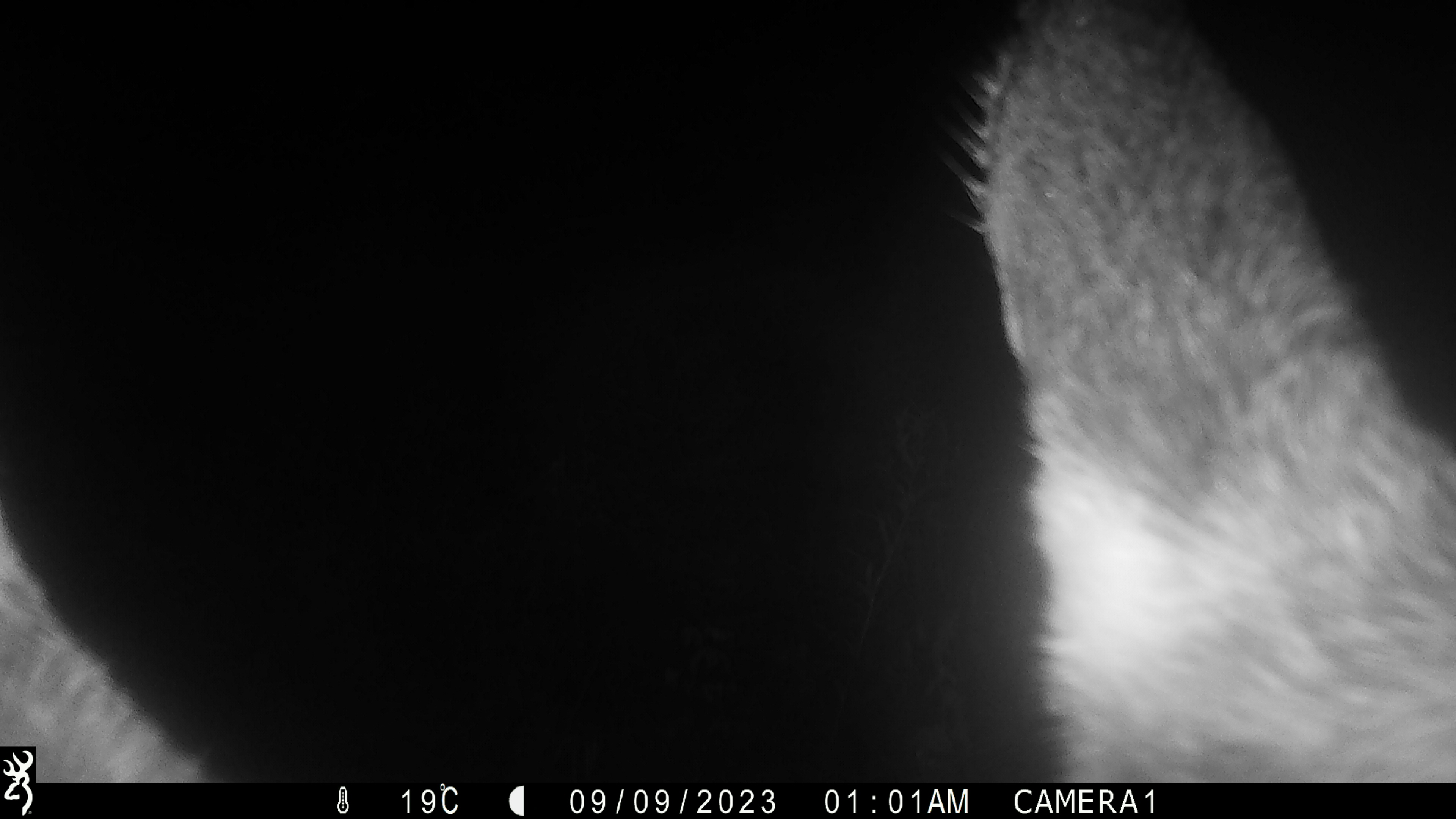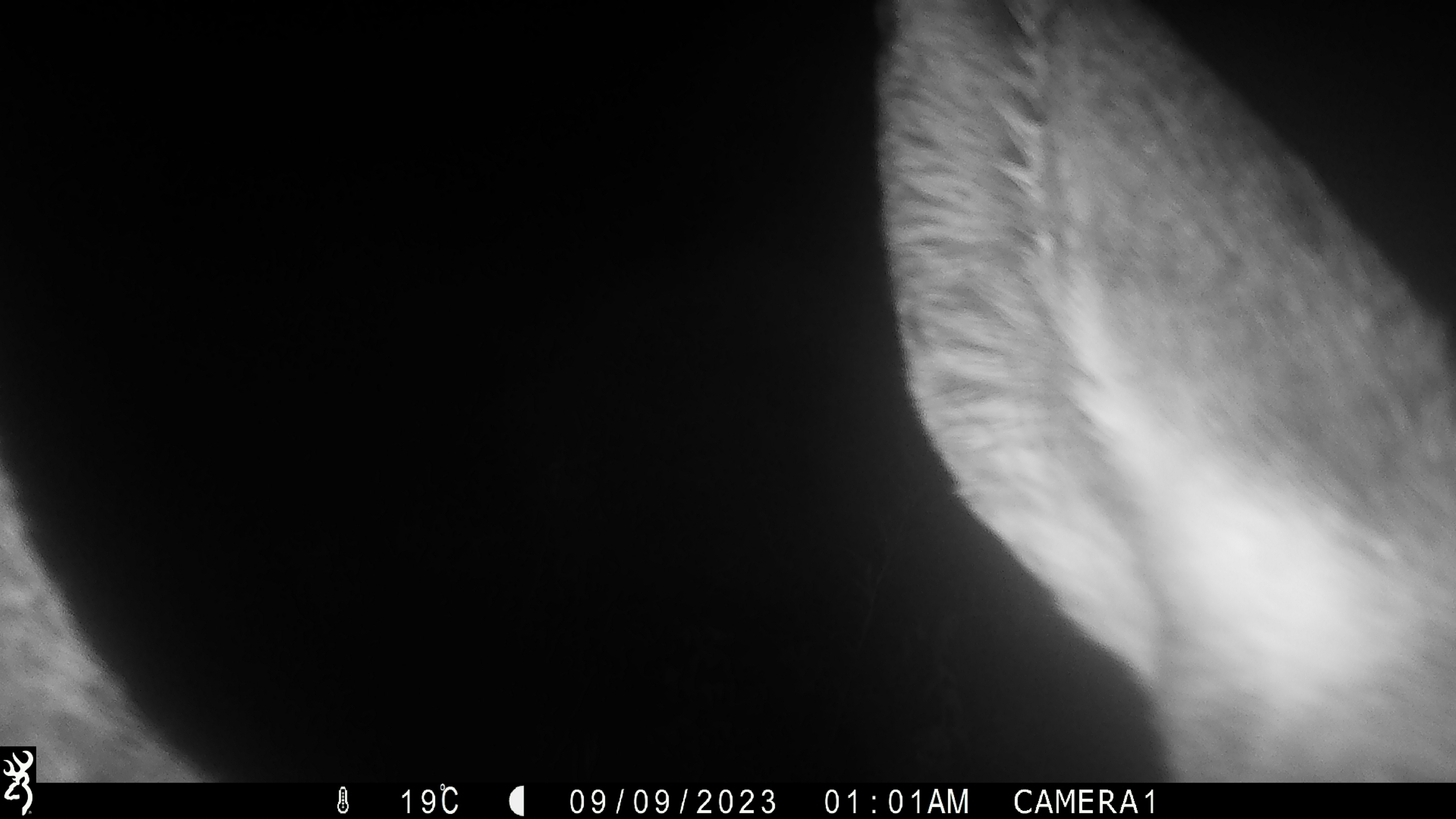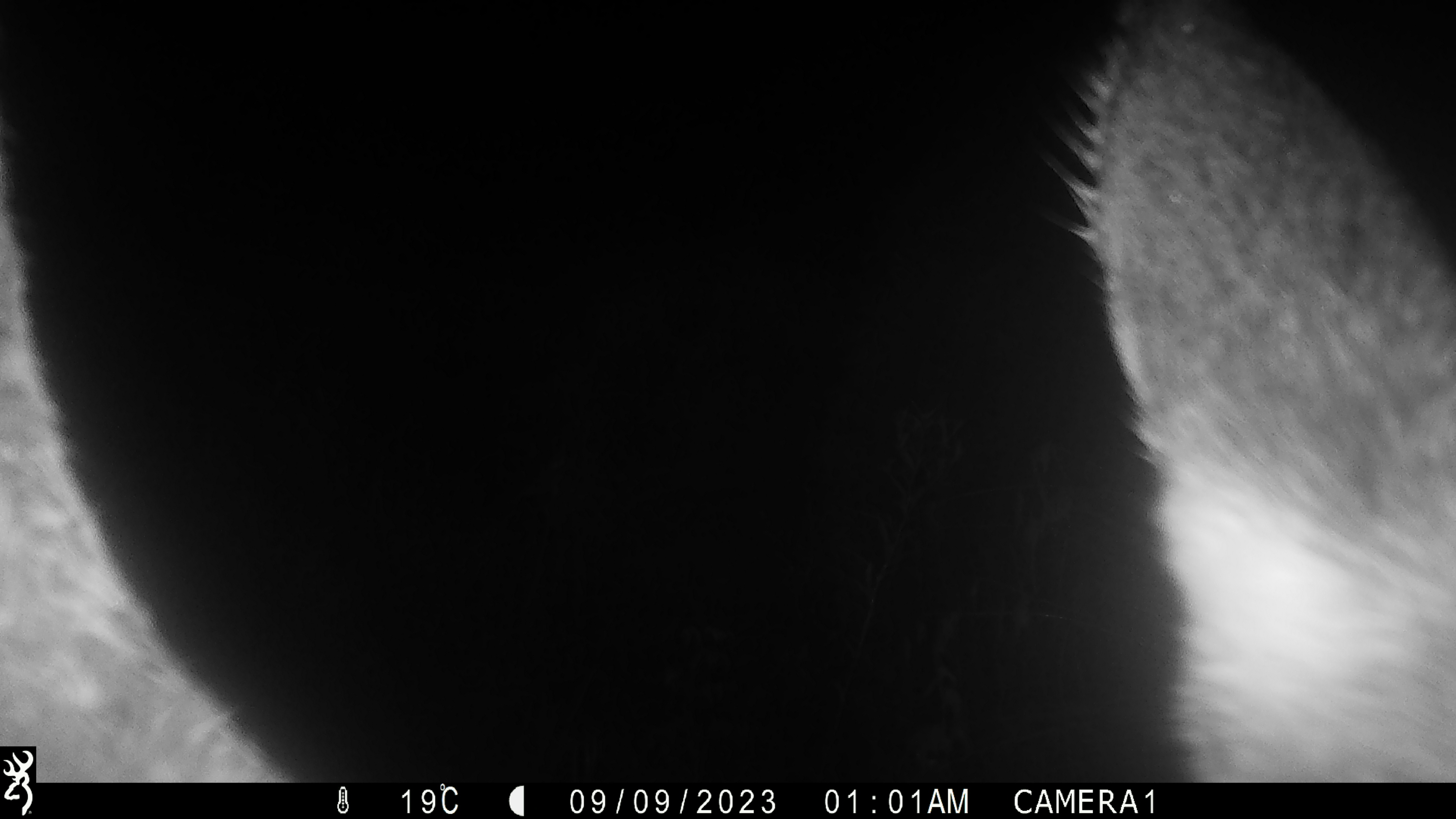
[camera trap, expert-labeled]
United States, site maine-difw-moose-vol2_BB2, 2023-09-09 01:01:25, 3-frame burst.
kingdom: Animalia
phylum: Chordata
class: Mammalia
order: Artiodactyla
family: Cervidae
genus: Alces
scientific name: Alces alces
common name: moose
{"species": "moose (Alces alces)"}